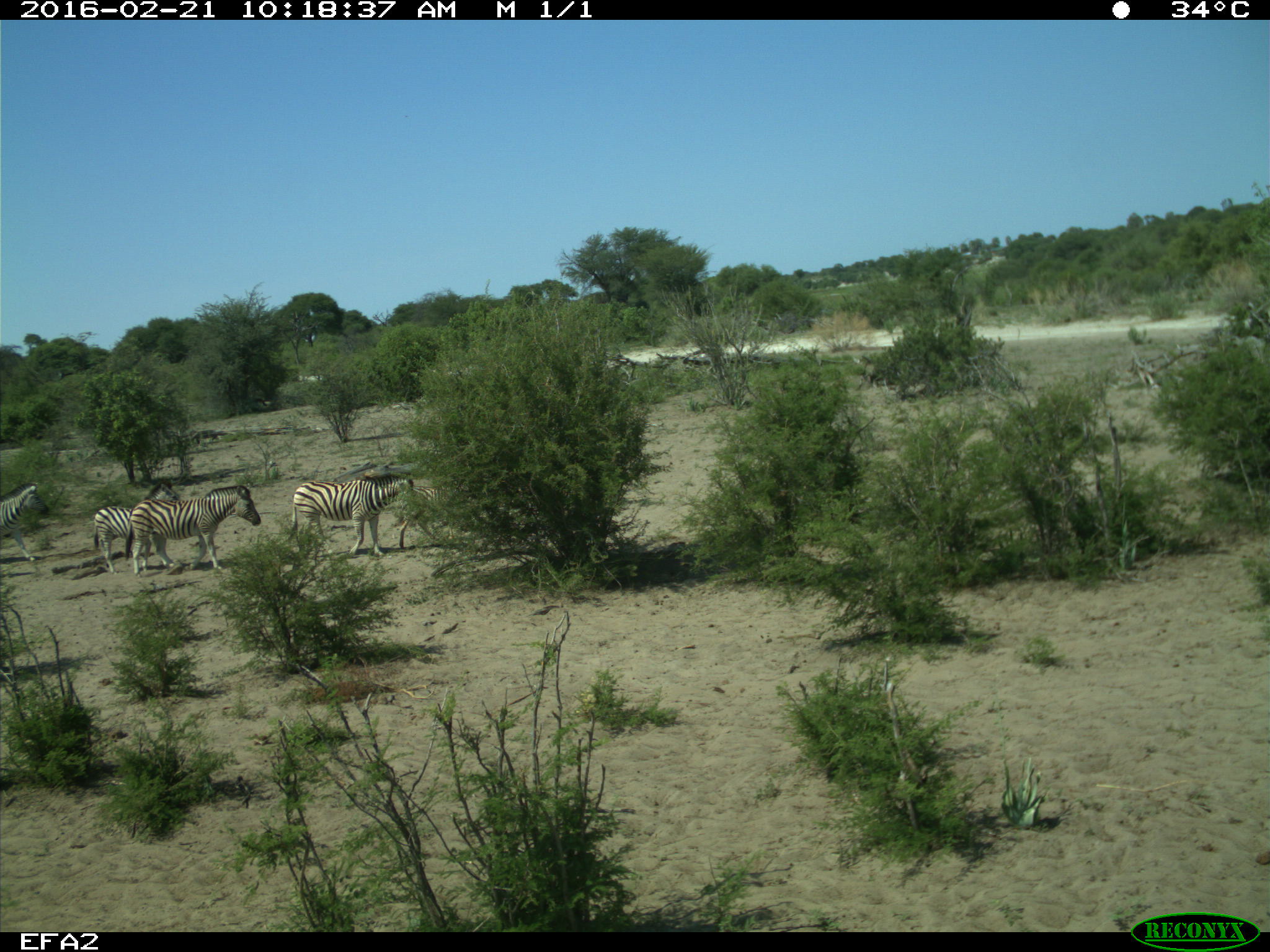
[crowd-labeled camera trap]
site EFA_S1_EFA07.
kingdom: Animalia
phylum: Chordata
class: Mammalia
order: Perissodactyla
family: Equidae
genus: Equus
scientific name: Equus quagga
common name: plains zebra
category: zebraplains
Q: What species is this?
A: Zebraplains (plains zebra) (Equus quagga).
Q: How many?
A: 4.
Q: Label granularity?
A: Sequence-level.